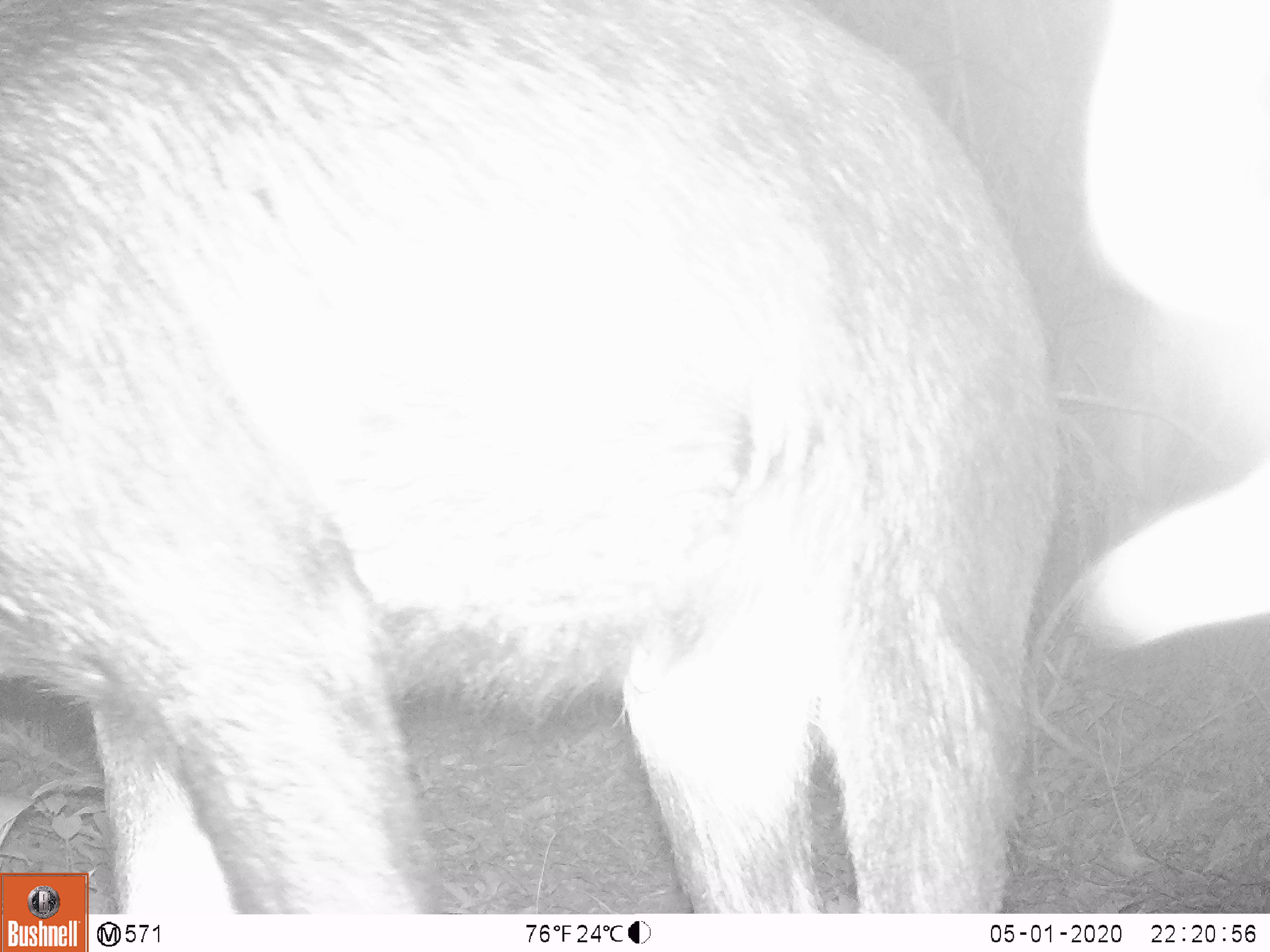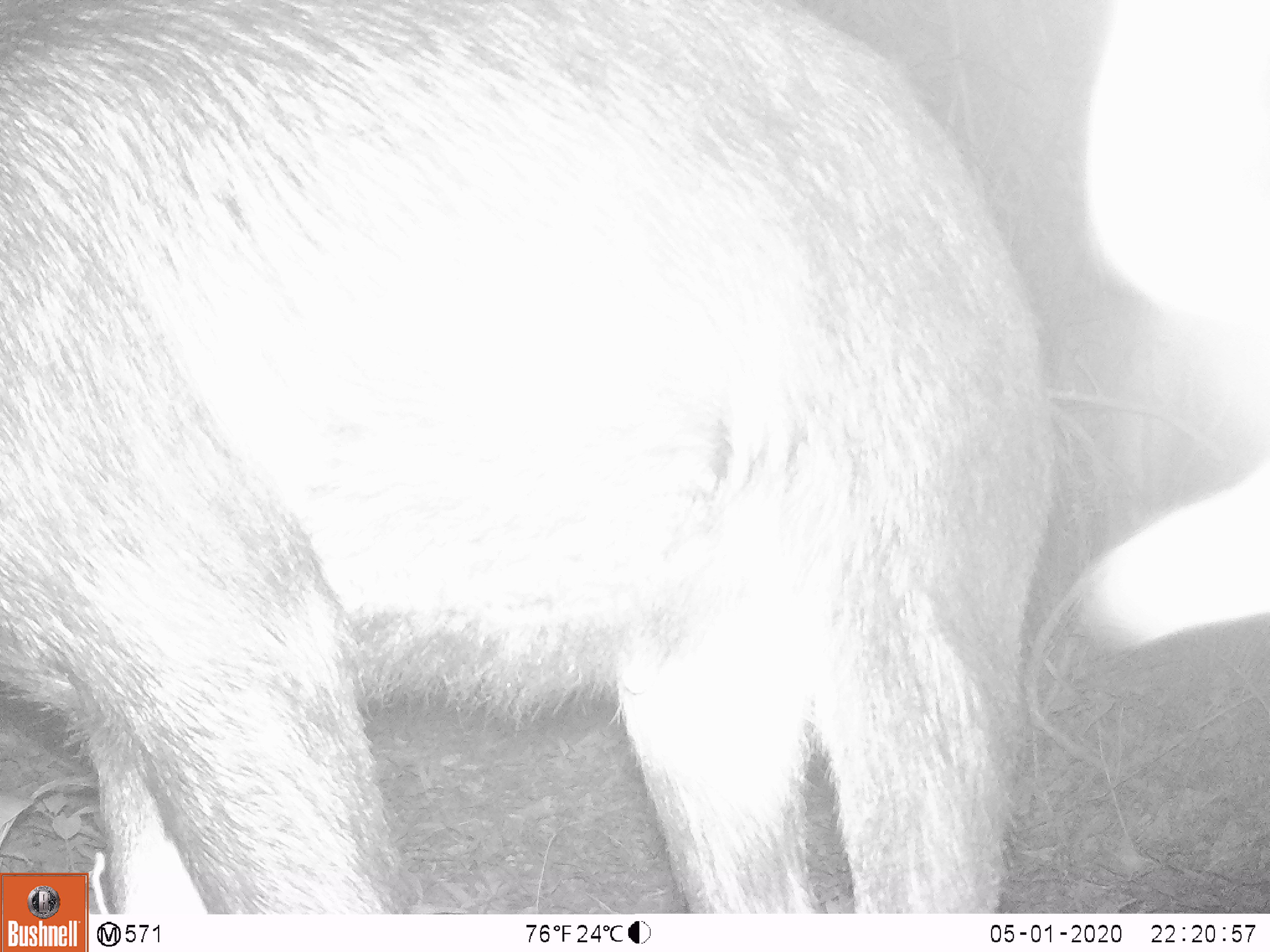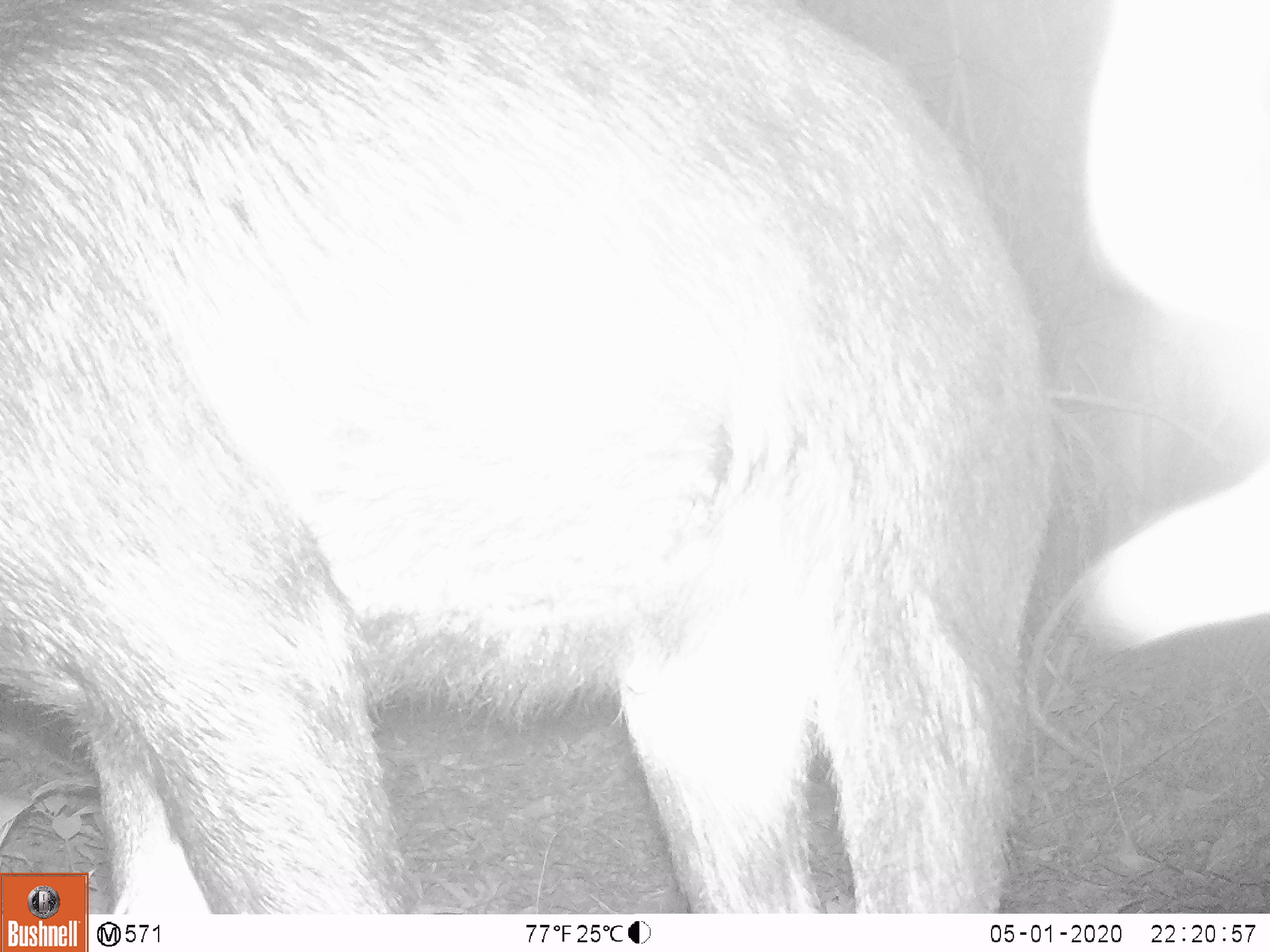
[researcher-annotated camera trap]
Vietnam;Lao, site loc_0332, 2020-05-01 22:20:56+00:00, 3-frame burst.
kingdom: Animalia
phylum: Chordata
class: Mammalia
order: Artiodactyla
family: Bovidae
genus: Capricornis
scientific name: Capricornis sumatraensis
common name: chinese serow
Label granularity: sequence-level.